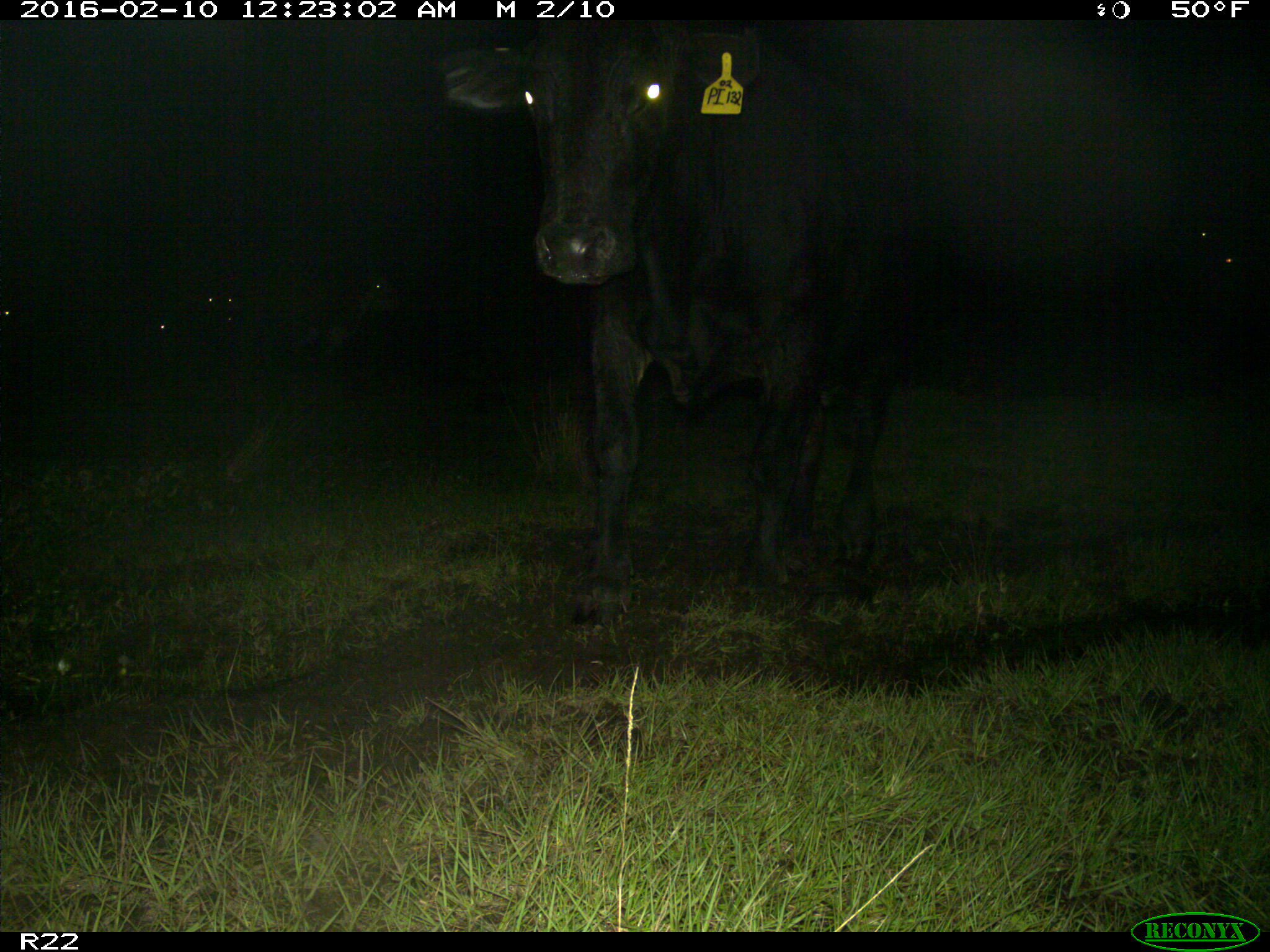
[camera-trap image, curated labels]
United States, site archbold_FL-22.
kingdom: Animalia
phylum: Chordata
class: Mammalia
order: Artiodactyla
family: Bovidae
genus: Bos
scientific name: Bos taurus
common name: domestic cow